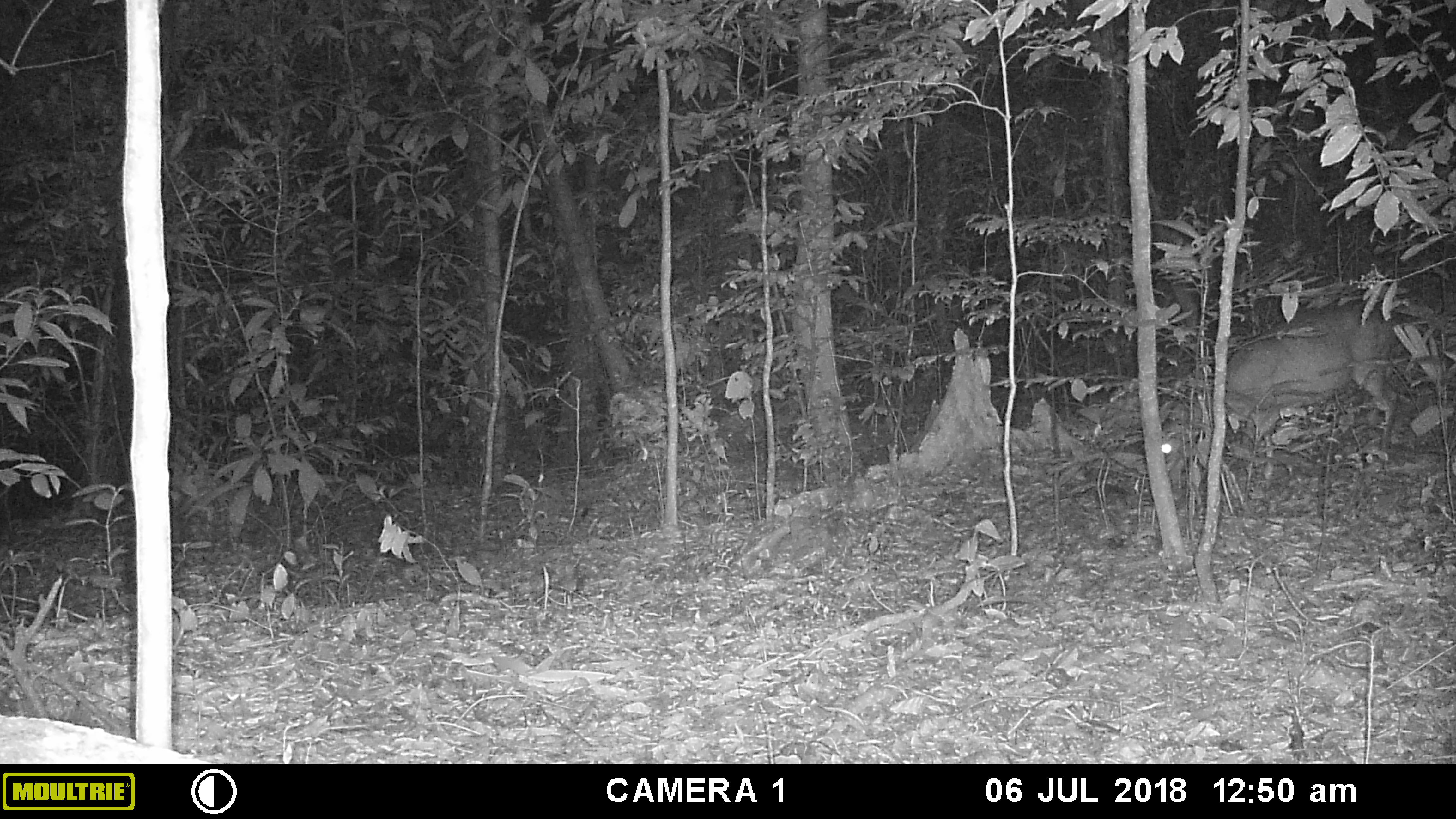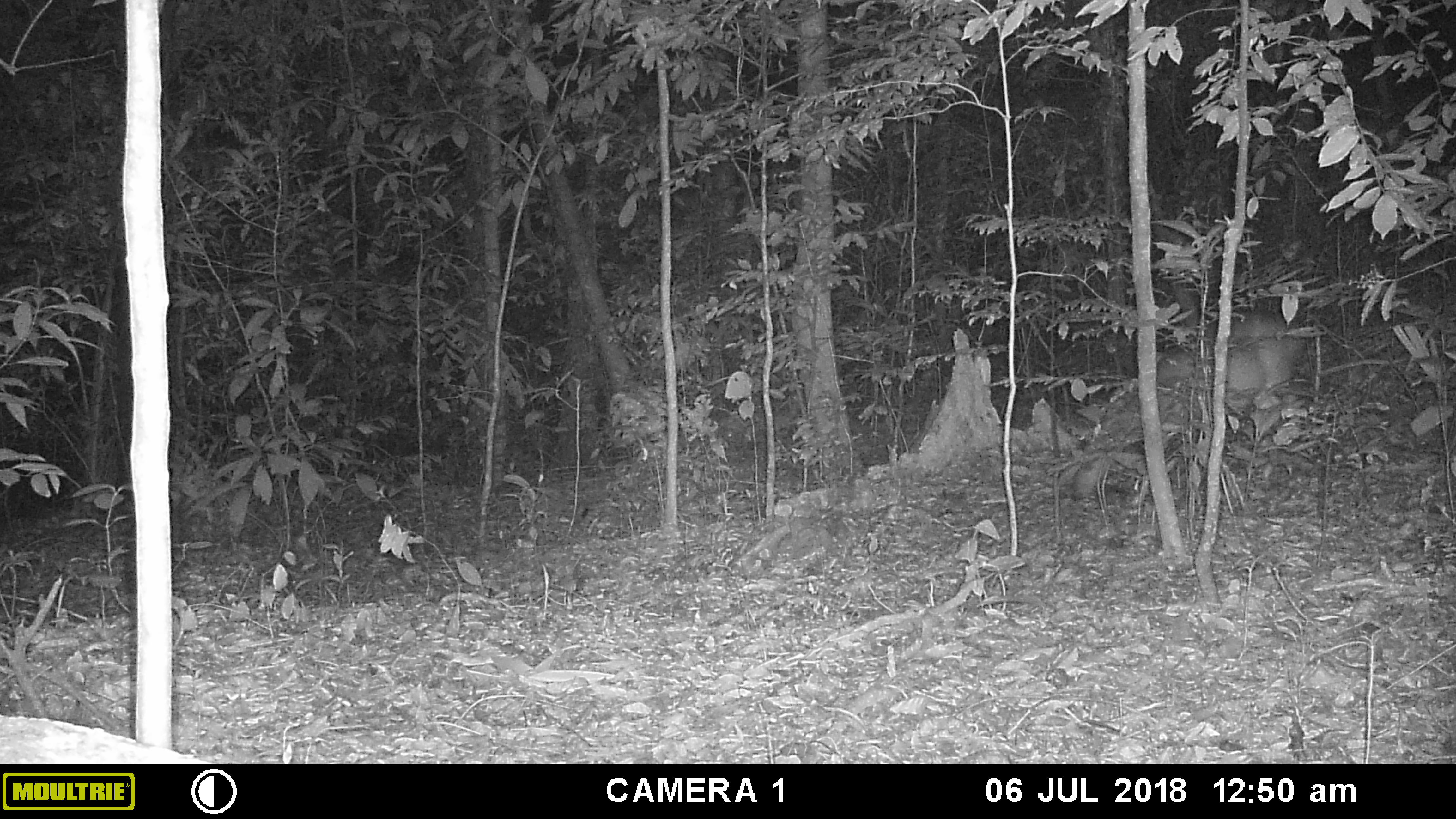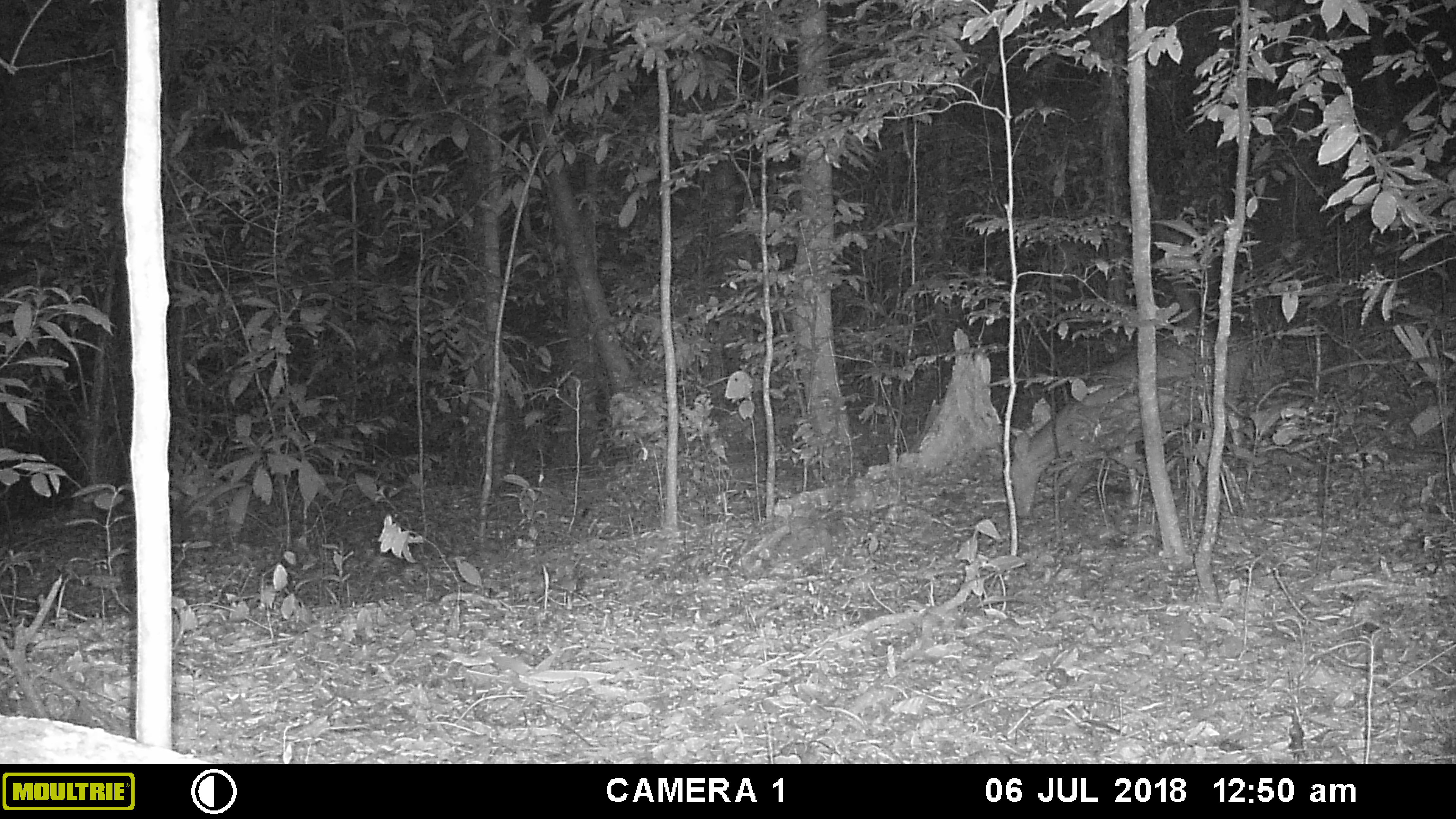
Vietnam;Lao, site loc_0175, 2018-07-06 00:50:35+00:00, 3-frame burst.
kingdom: Animalia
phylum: Chordata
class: Mammalia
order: Artiodactyla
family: Cervidae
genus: Muntiacus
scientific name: Muntiacus vuquangensis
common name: large-antlered muntjac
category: large antlered muntjac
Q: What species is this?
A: Large antlered muntjac (large-antlered muntjac) (Muntiacus vuquangensis).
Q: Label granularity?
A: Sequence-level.